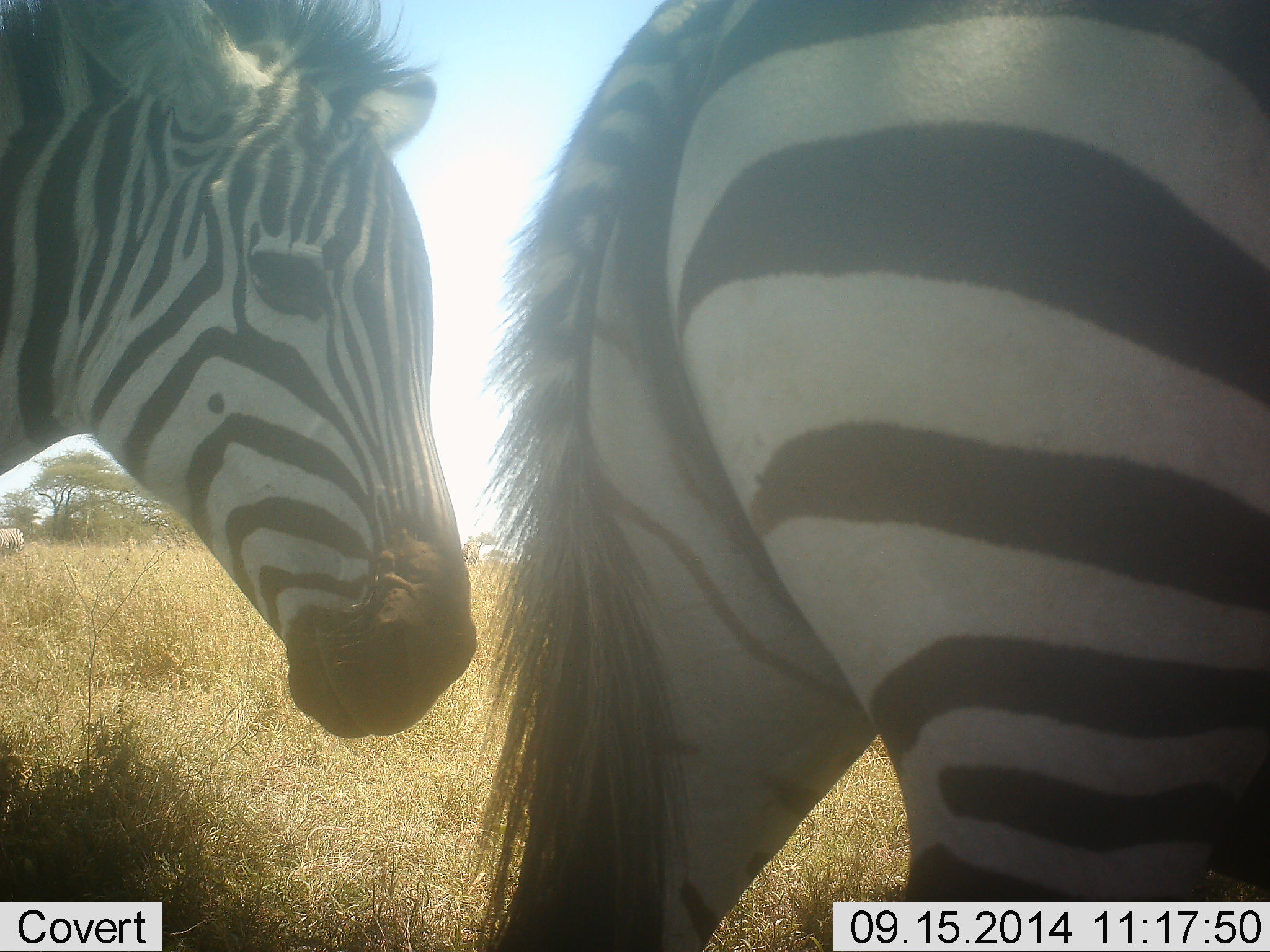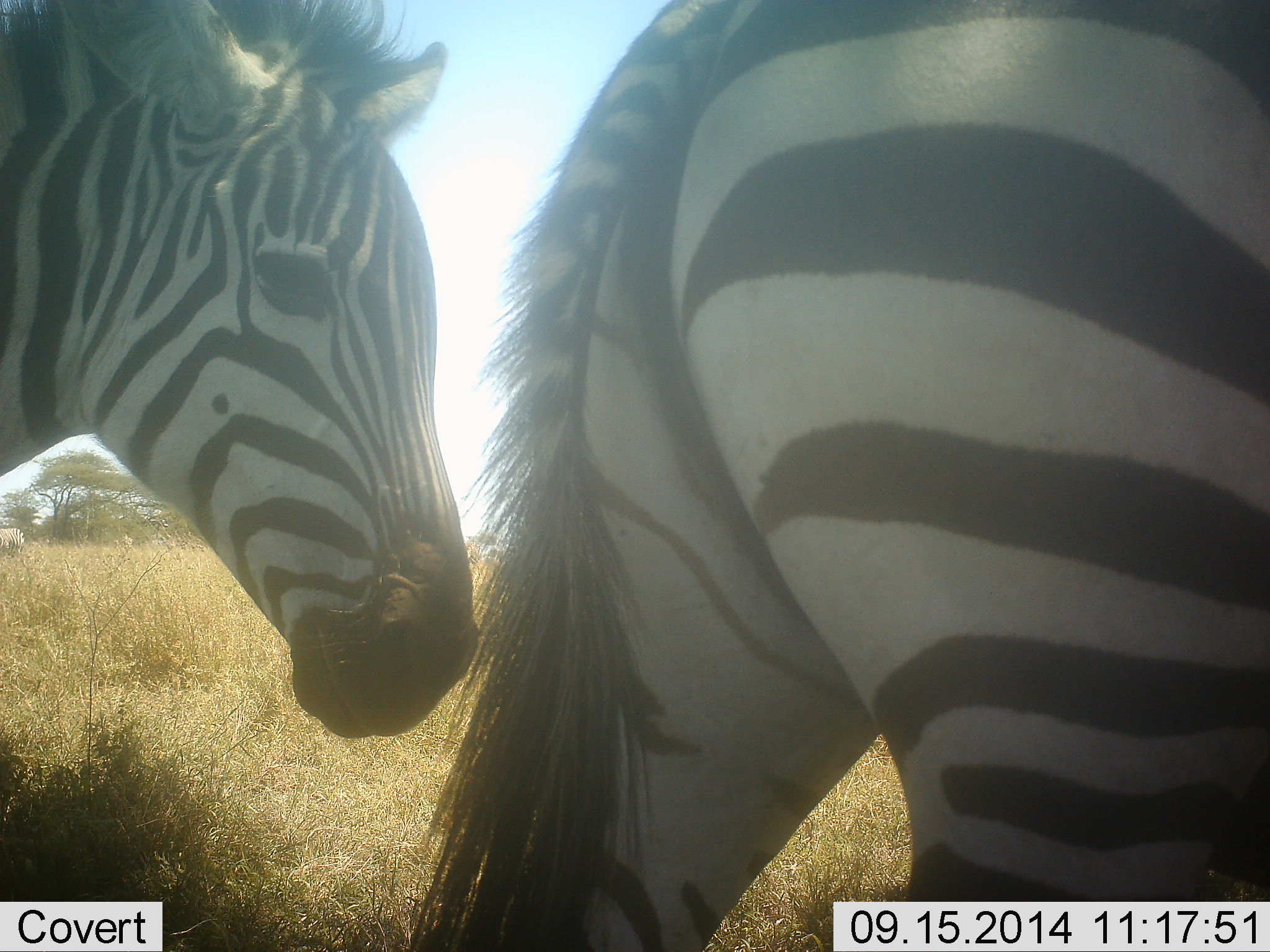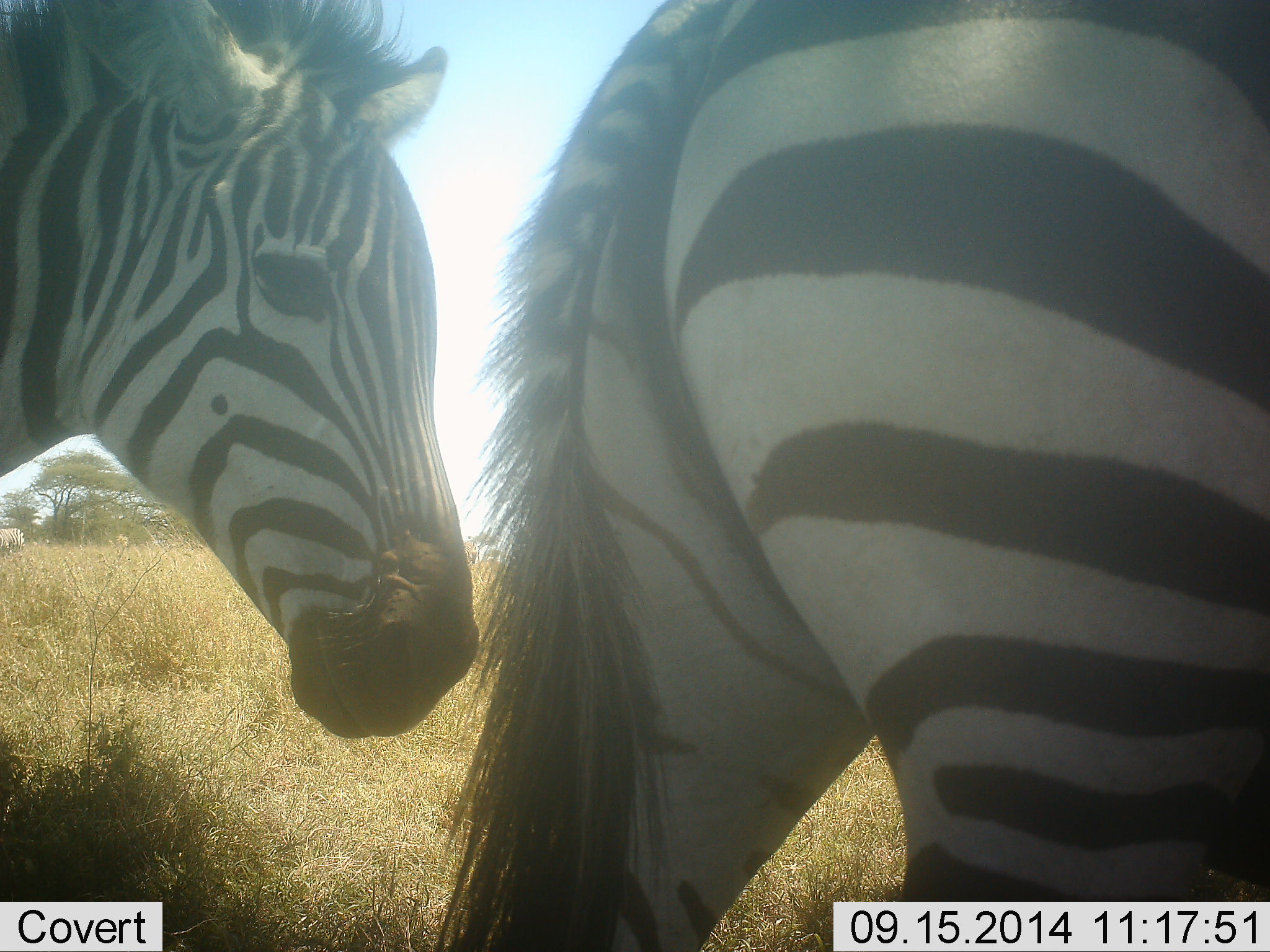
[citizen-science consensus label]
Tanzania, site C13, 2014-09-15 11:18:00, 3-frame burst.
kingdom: Animalia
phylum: Chordata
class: Mammalia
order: Perissodactyla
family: Equidae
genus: Equus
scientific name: Equus quagga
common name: plains zebra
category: zebra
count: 2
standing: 90%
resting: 10%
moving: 0%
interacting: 0%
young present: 0%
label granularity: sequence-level